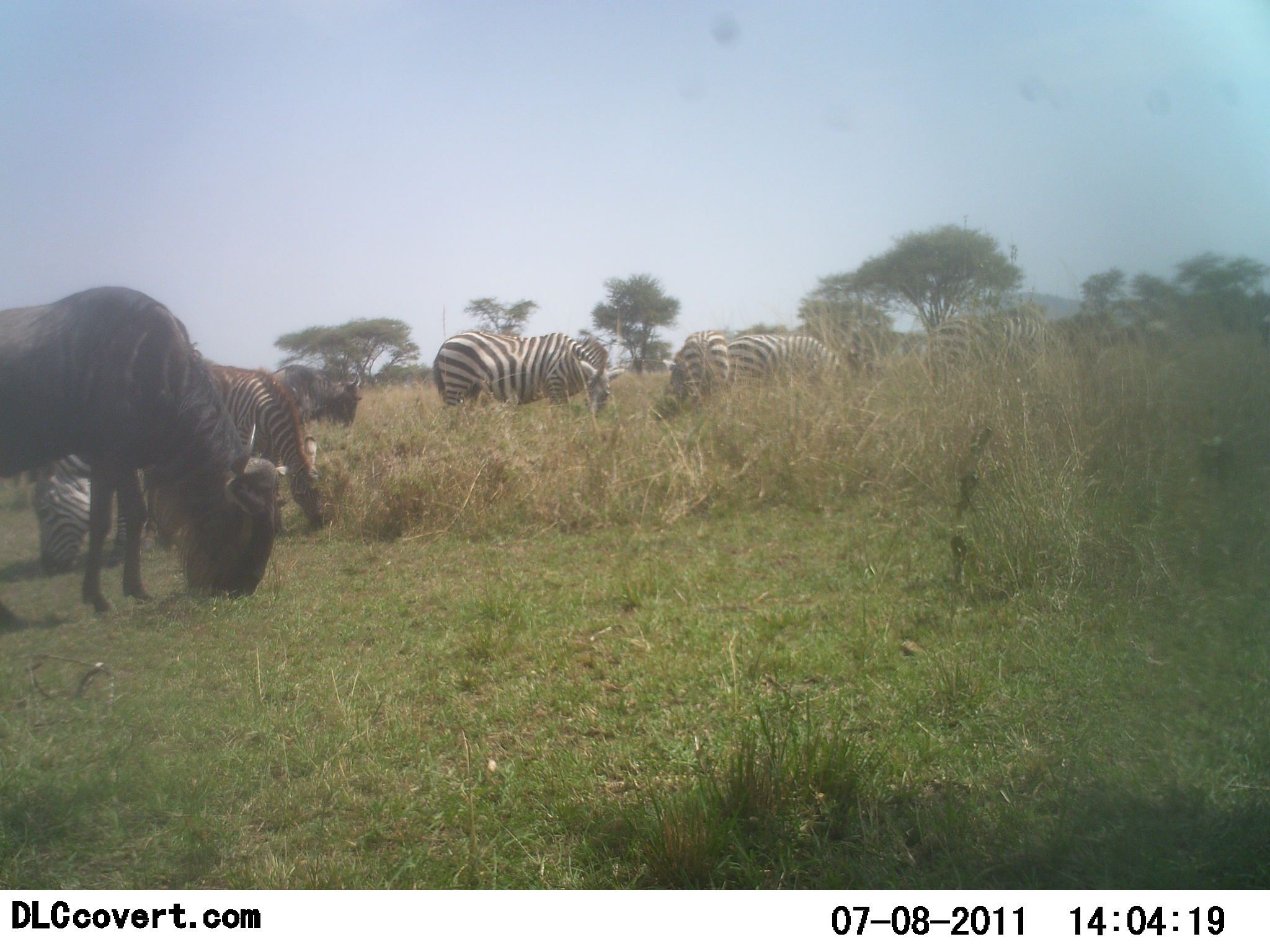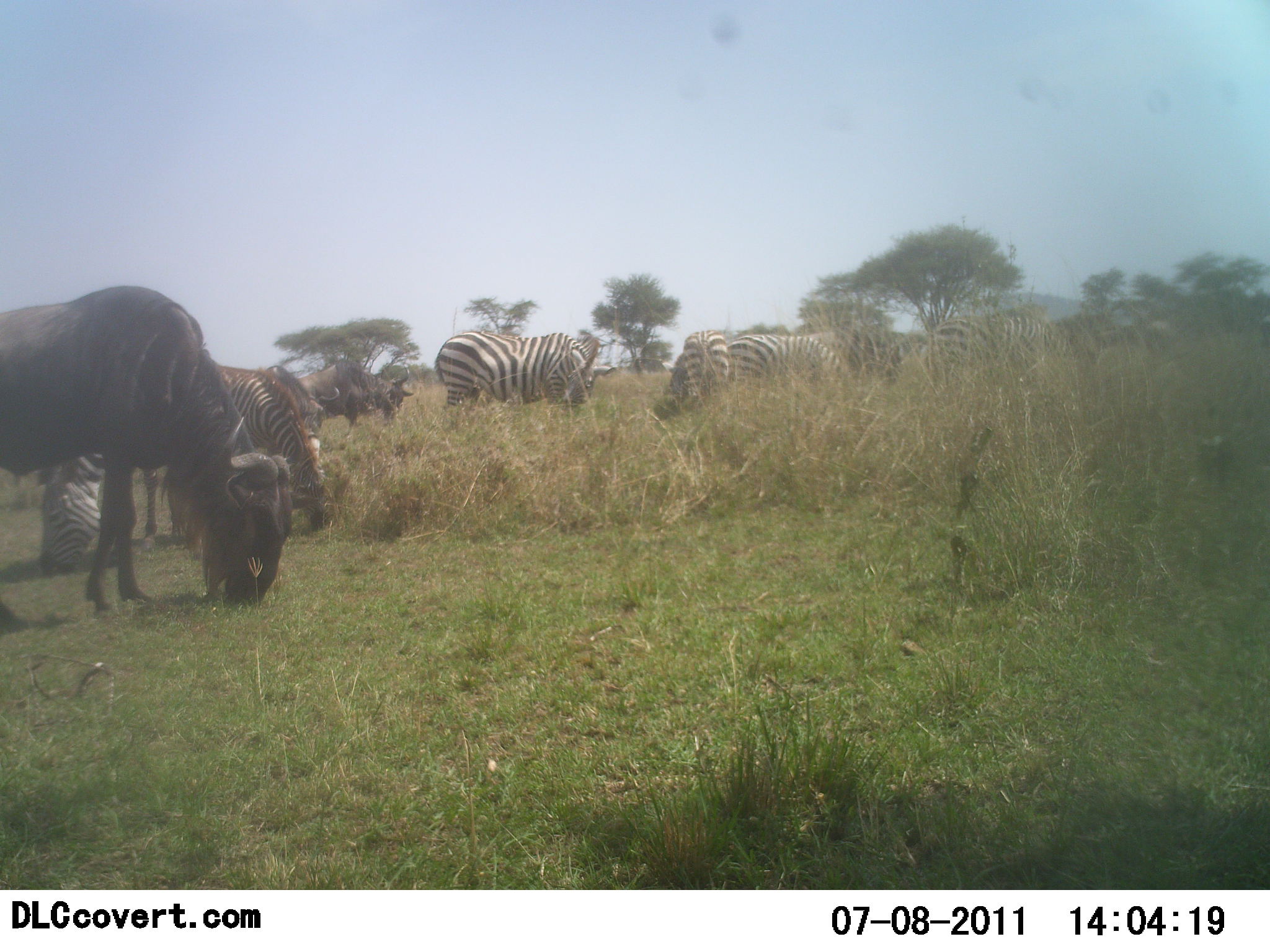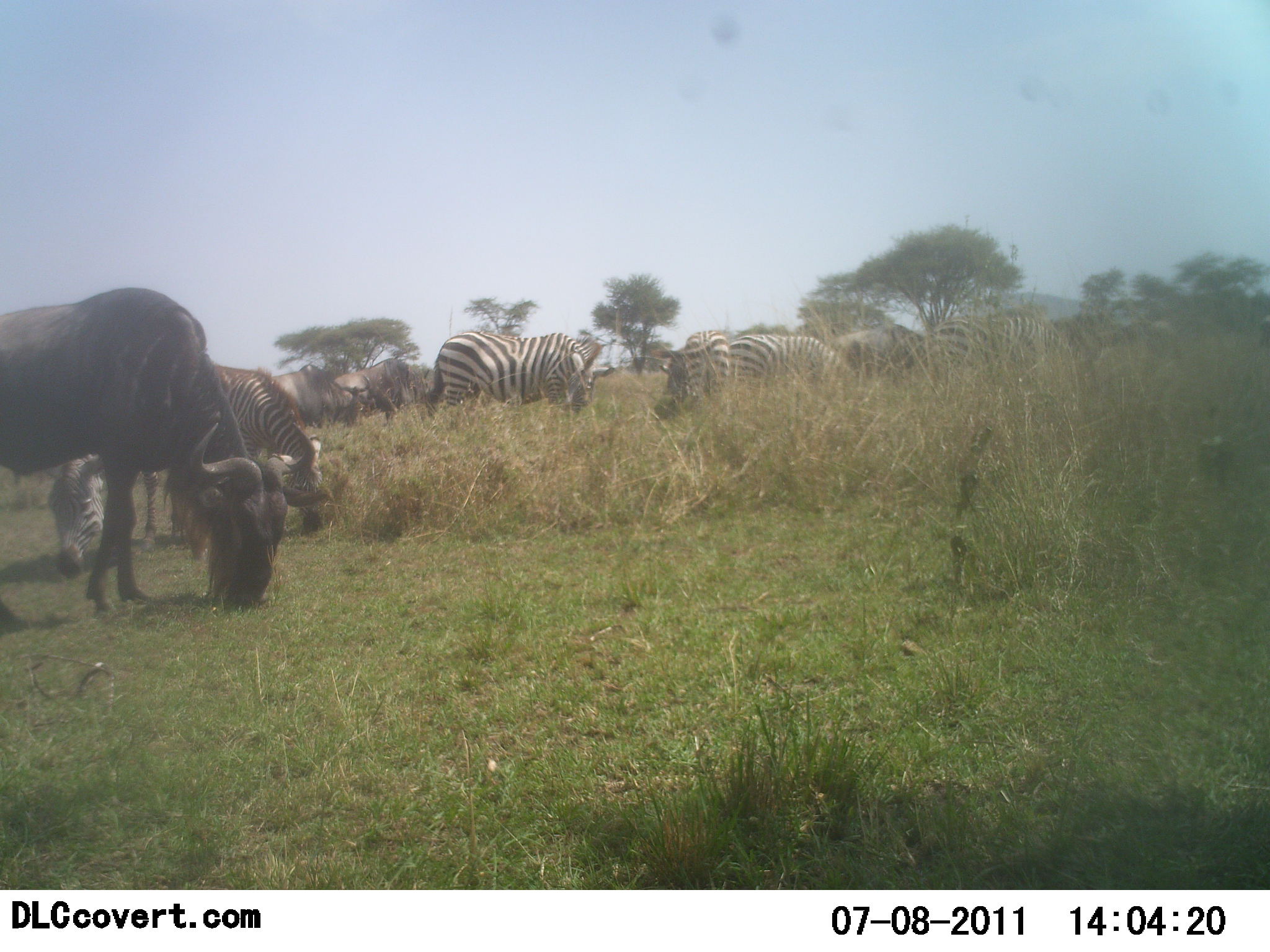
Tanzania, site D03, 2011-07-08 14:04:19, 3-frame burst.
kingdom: Animalia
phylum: Chordata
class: Mammalia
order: Artiodactyla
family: Bovidae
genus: Connochaetes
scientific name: Connochaetes taurinus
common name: blue wildebeest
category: wildebeest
Wildebeest (blue wildebeest) (Connochaetes taurinus), count 3. Behavior (volunteer vote fractions): standing 17%, resting 8%, moving 25%, interacting 0%. Young present (vote fraction): 0%. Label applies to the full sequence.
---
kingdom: Animalia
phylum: Chordata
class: Mammalia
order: Perissodactyla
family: Equidae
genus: Equus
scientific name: Equus quagga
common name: plains zebra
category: zebra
Zebra (plains zebra) (Equus quagga), count 6. Behavior (volunteer vote fractions): standing 42%, resting 0%, moving 25%, interacting 0%. Young present (vote fraction): 0%. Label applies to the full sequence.